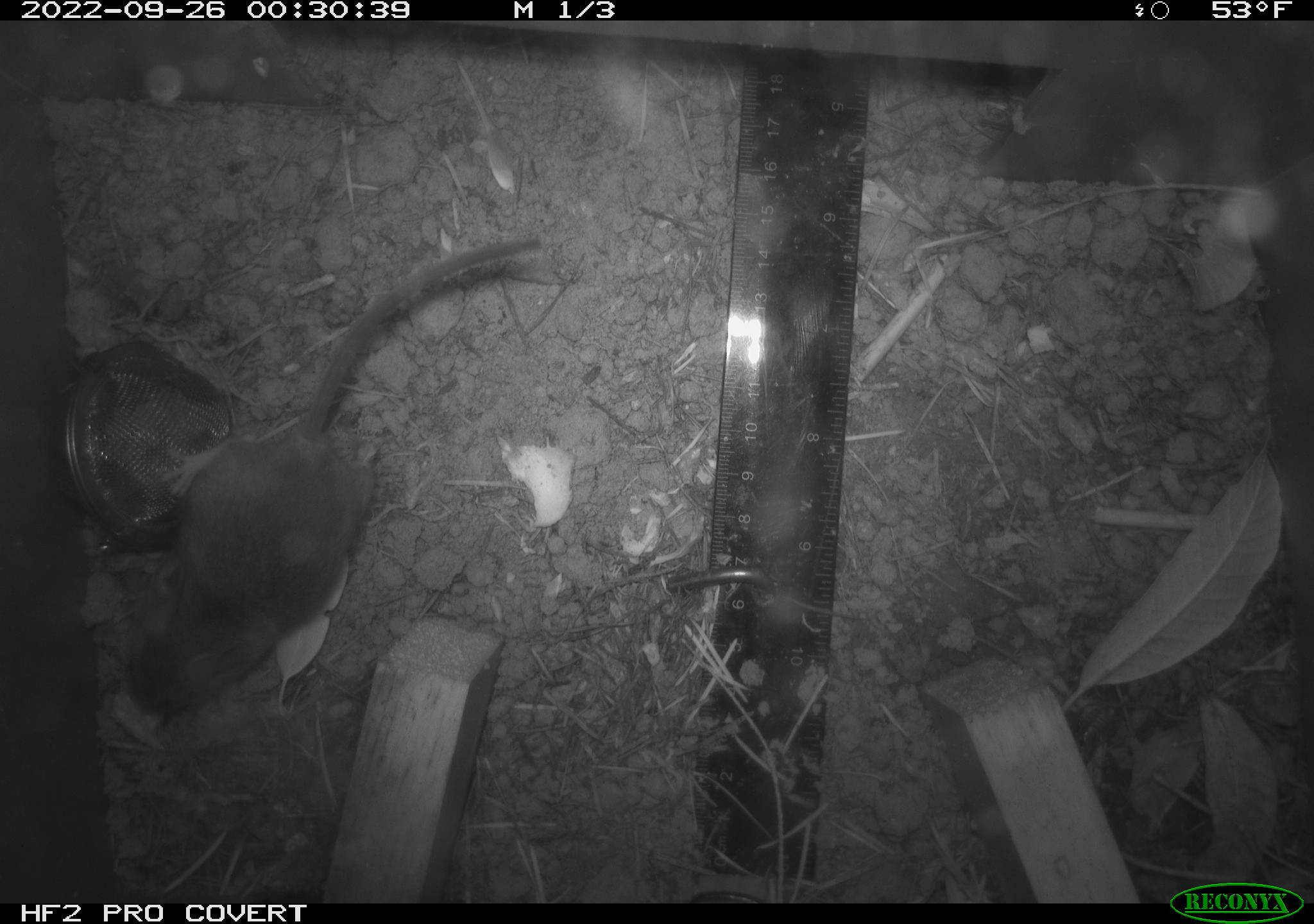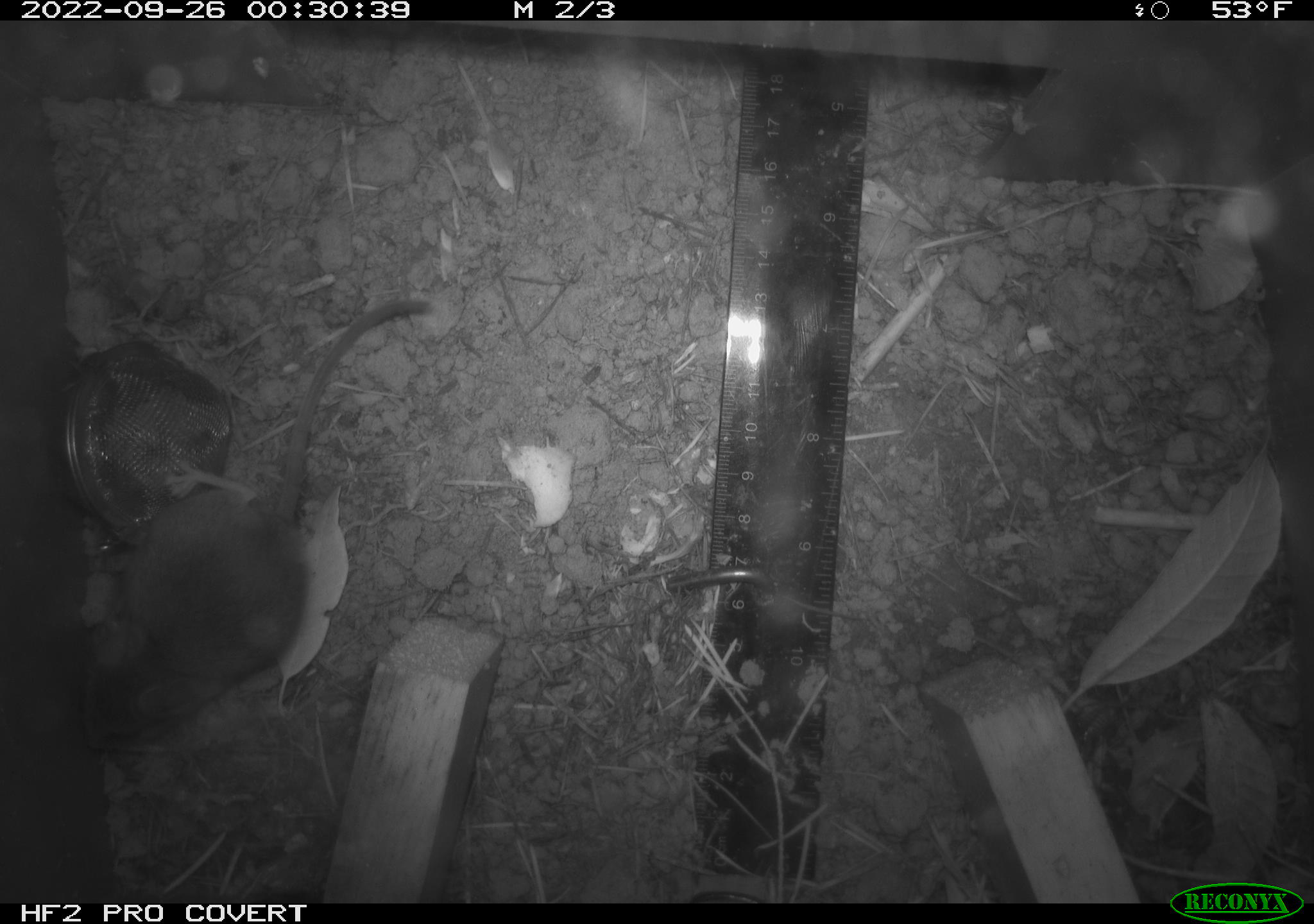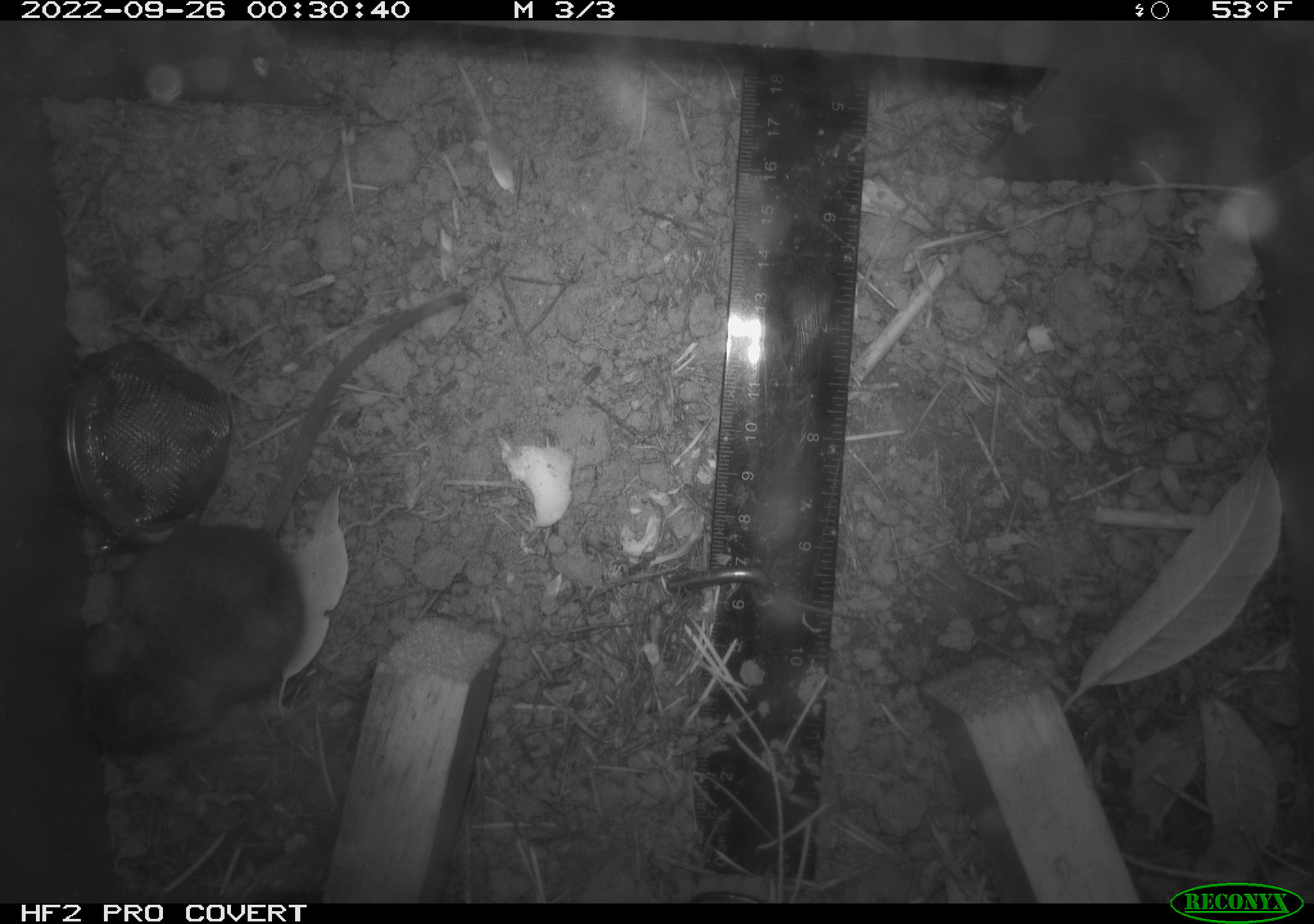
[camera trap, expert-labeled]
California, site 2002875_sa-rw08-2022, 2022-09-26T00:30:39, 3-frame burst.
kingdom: Animalia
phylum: Chordata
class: Mammalia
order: Rodentia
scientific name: Rodentia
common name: mouse species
Mouse species (Rodentia).